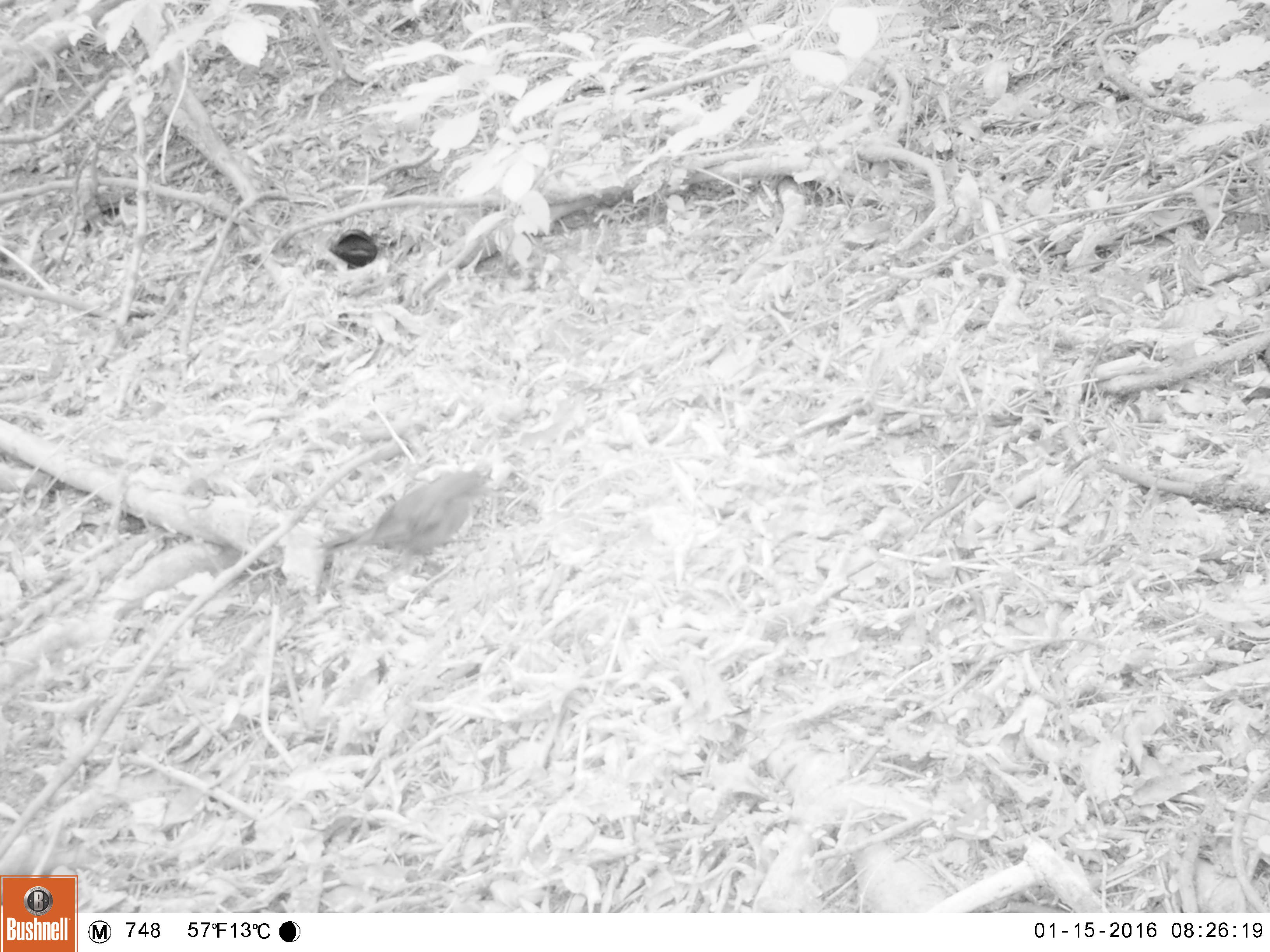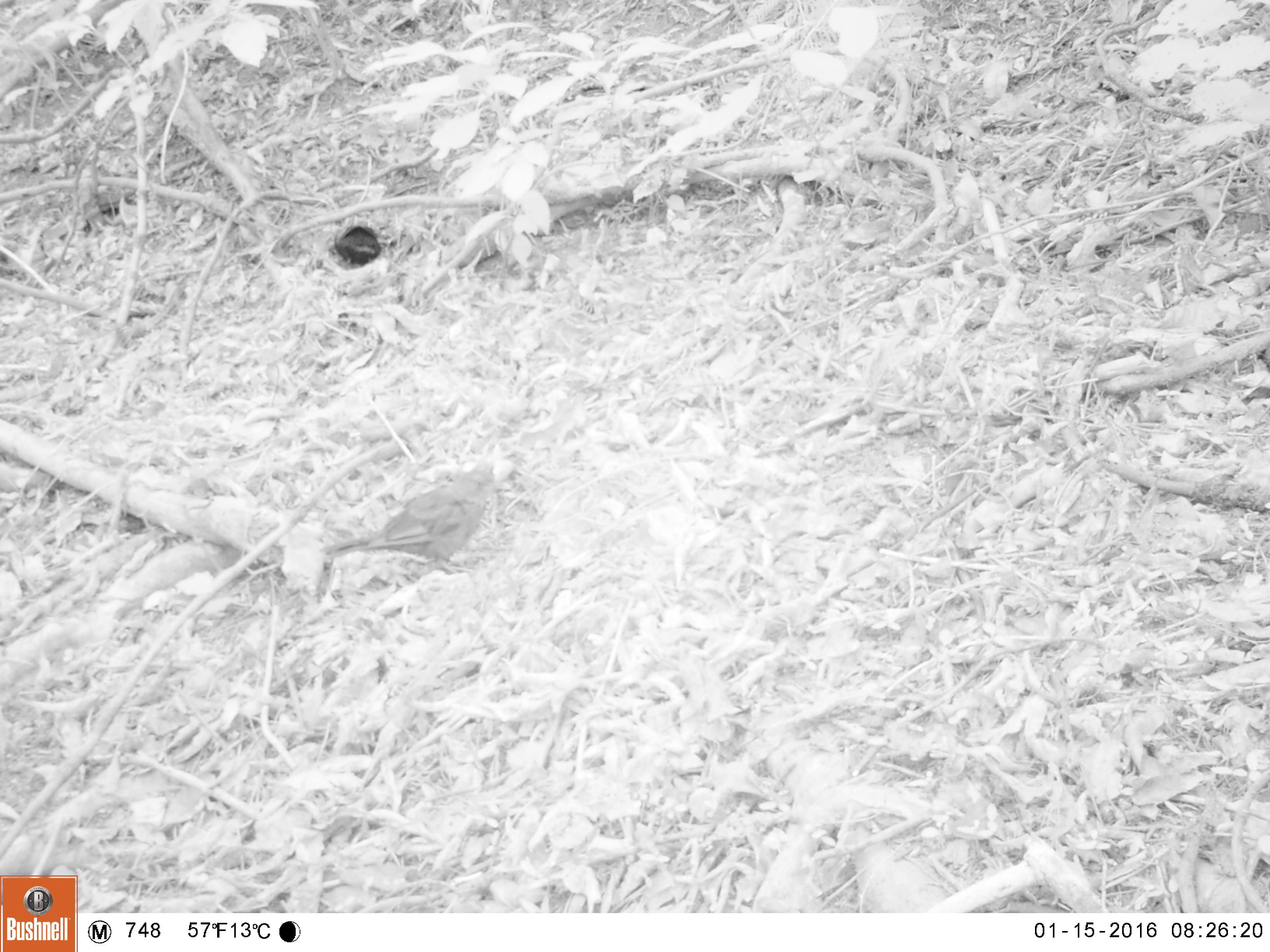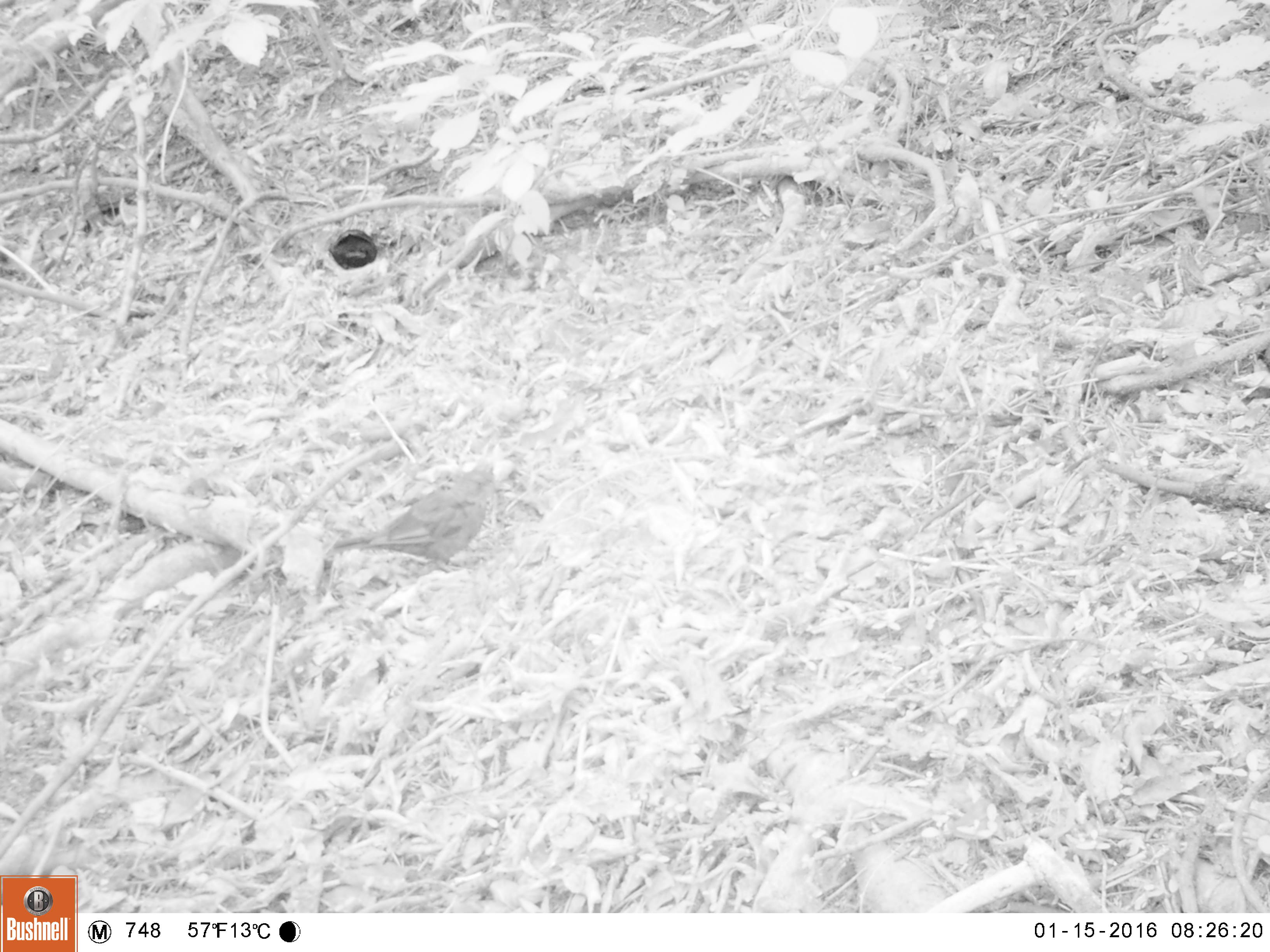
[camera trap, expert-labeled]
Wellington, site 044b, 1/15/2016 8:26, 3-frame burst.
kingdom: Animalia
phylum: Chordata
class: Aves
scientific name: Aves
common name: bird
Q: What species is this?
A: Bird (Aves).